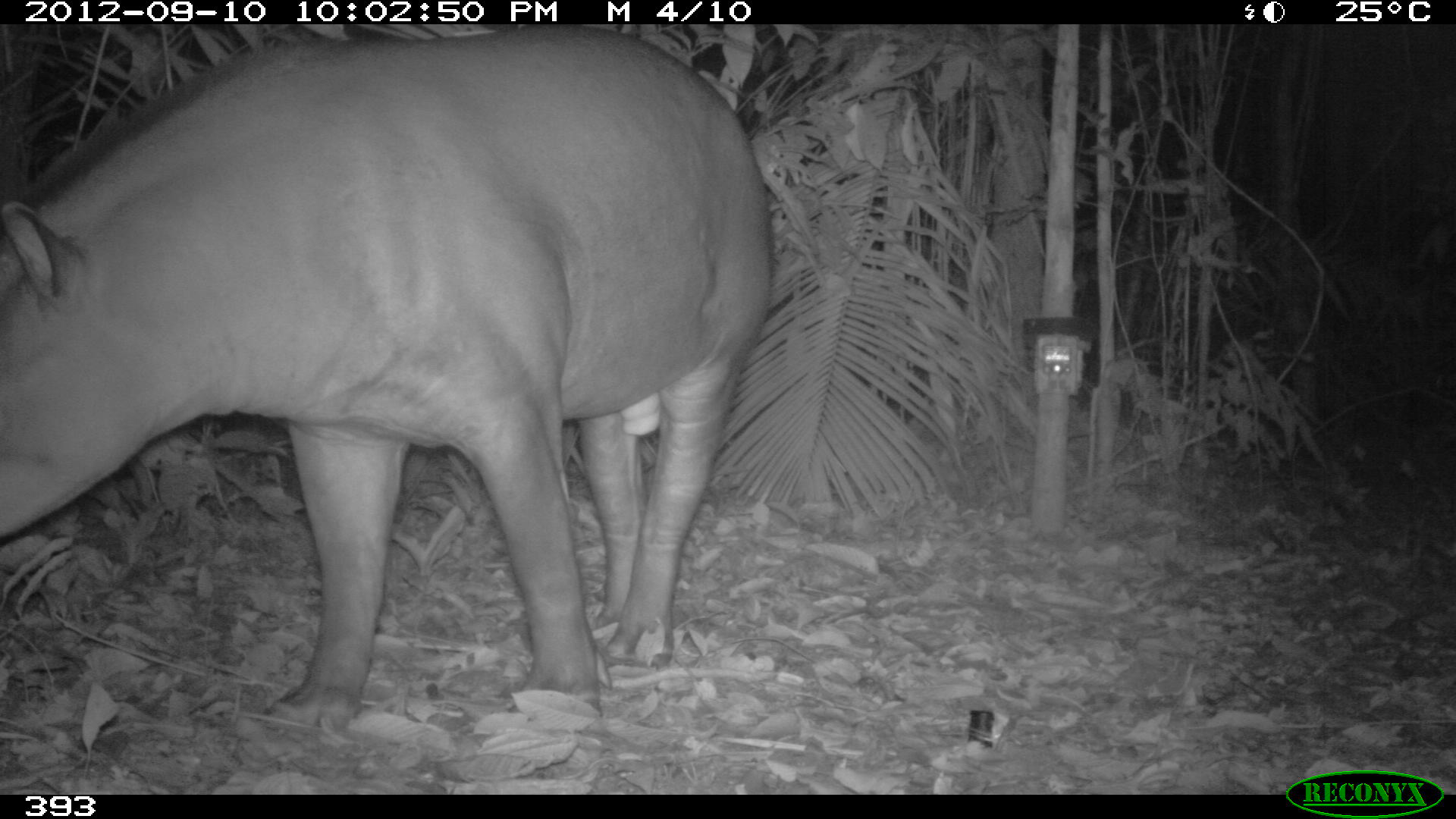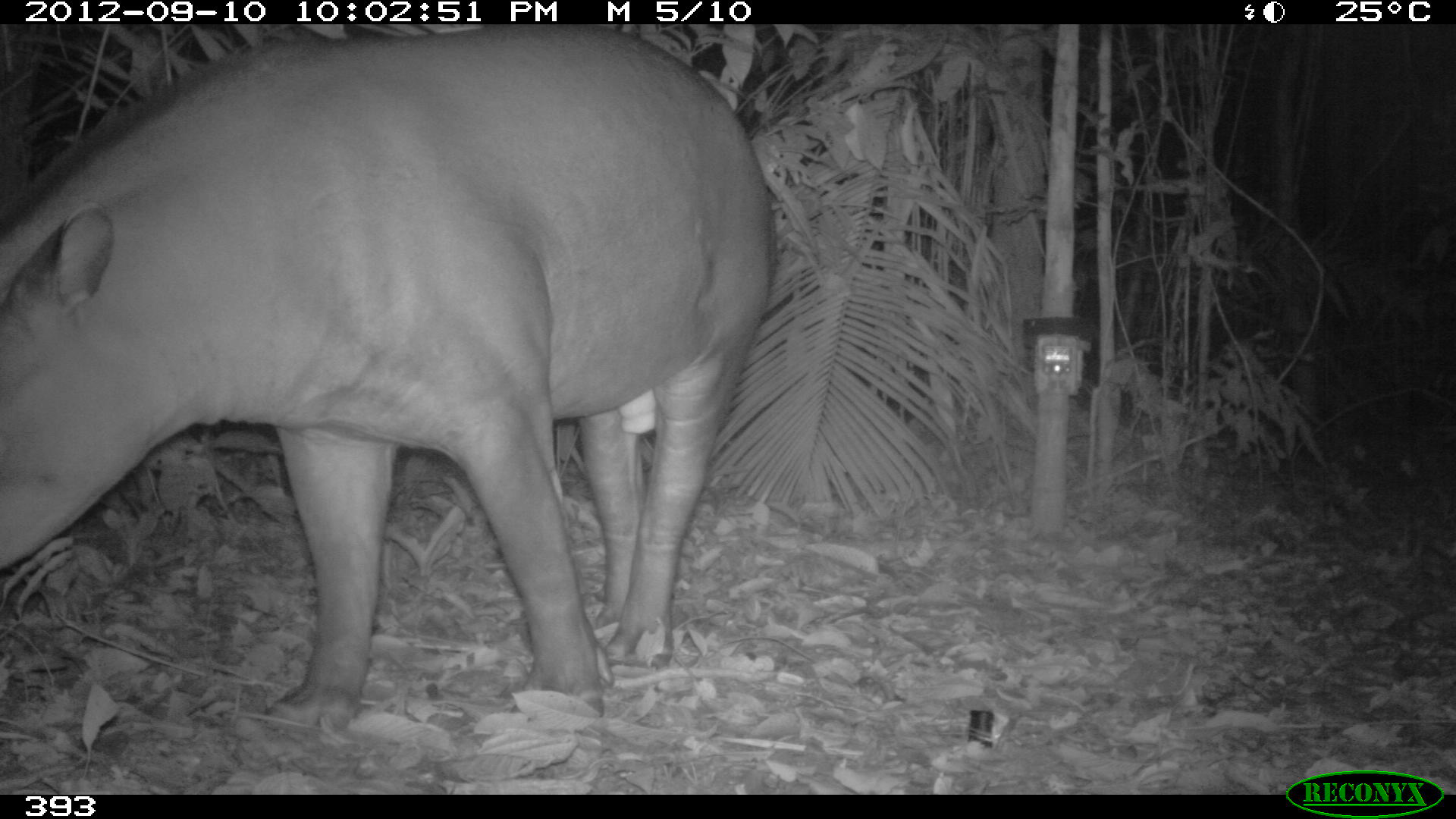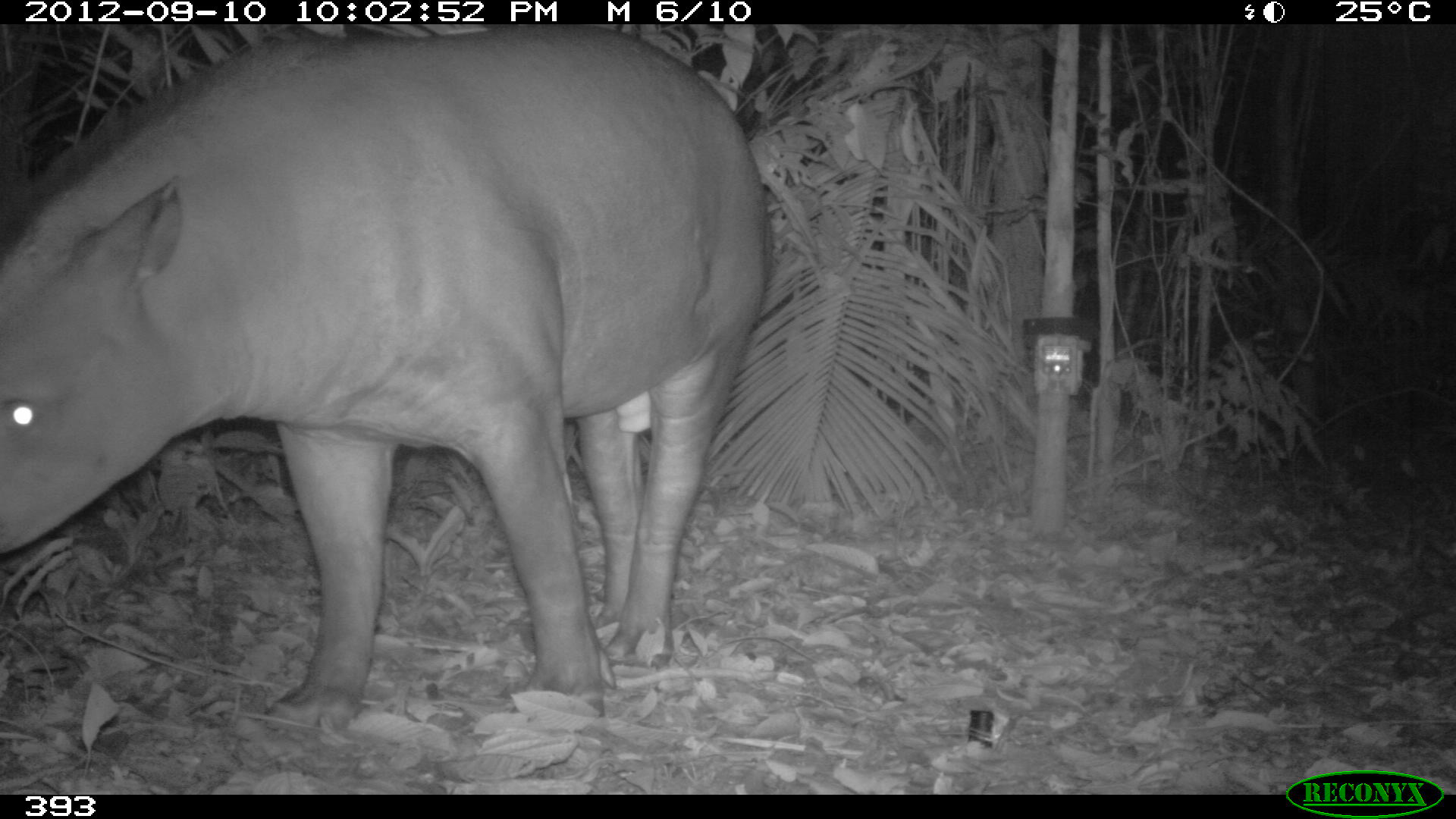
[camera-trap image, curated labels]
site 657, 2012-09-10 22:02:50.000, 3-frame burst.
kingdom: Animalia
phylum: Chordata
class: Mammalia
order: Perissodactyla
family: Tapiridae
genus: Tapirus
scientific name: Tapirus terrestris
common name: south american tapir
Tapirus terrestris (south american tapir).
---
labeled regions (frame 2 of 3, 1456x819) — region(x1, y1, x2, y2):
tapirus terrestris: region(0, 20, 774, 734)